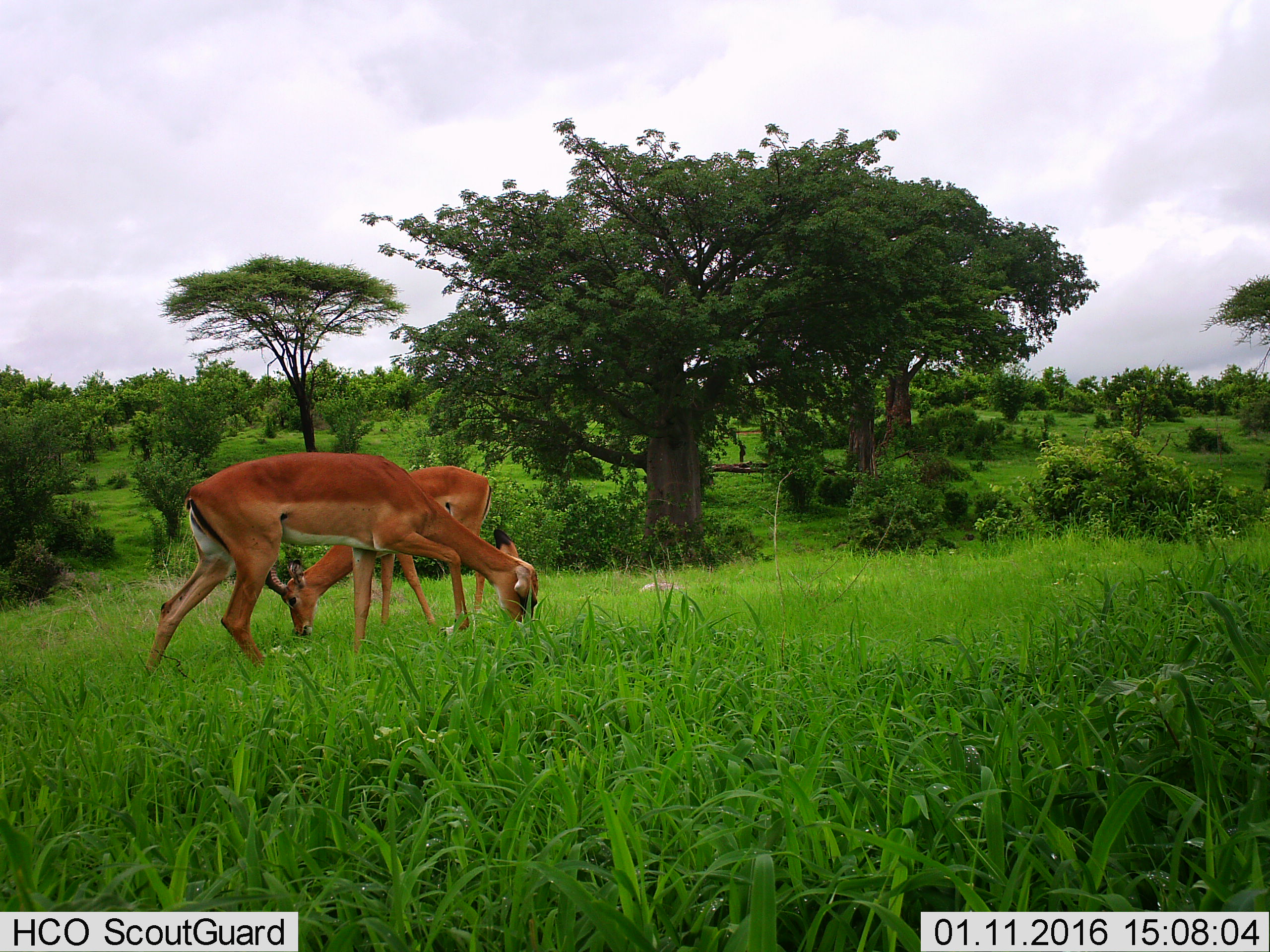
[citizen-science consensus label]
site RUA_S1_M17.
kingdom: Animalia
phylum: Chordata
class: Mammalia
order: Artiodactyla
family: Bovidae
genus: Aepyceros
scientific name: Aepyceros melampus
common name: impala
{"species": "impala (Aepyceros melampus)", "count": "2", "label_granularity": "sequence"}